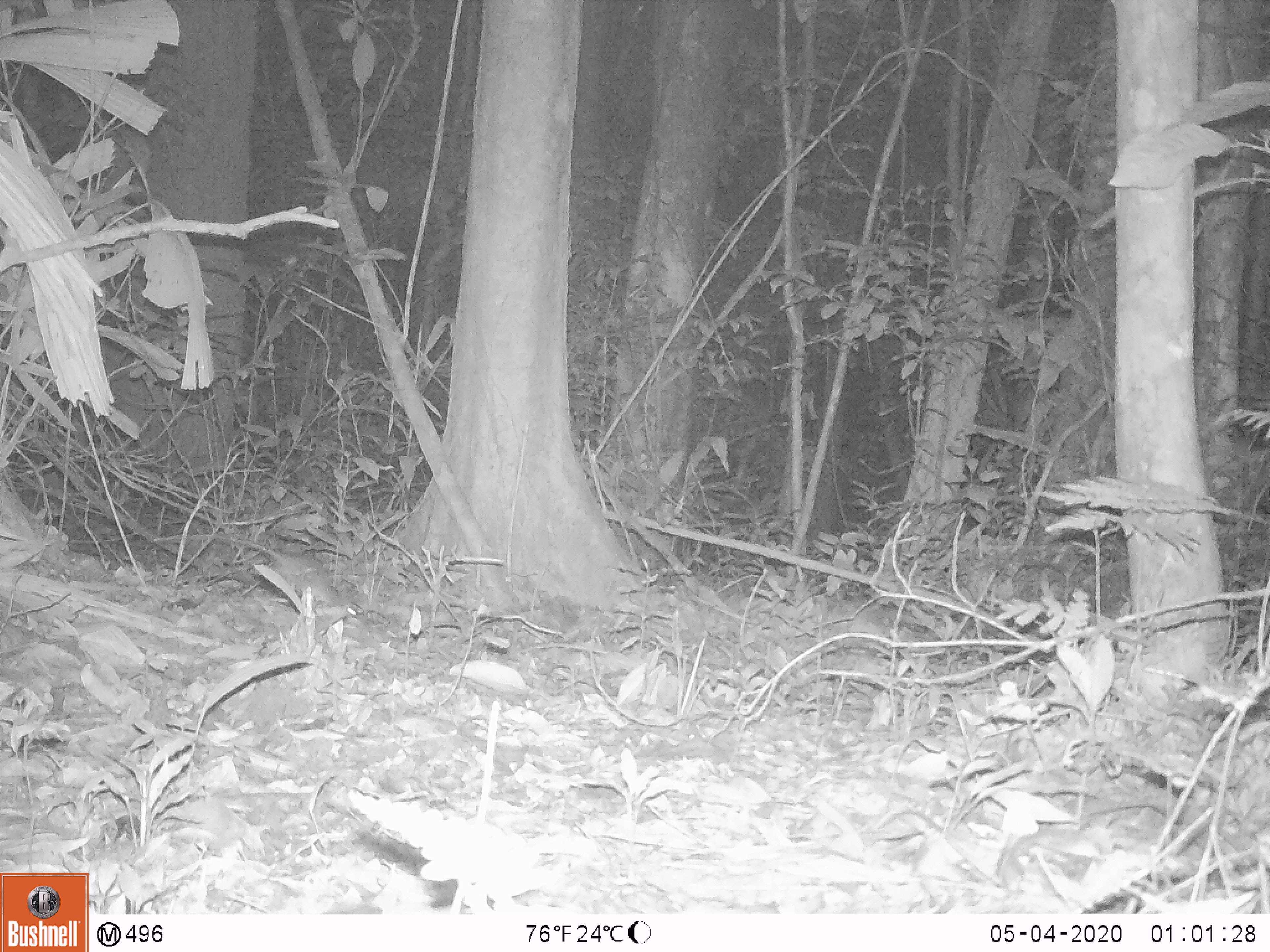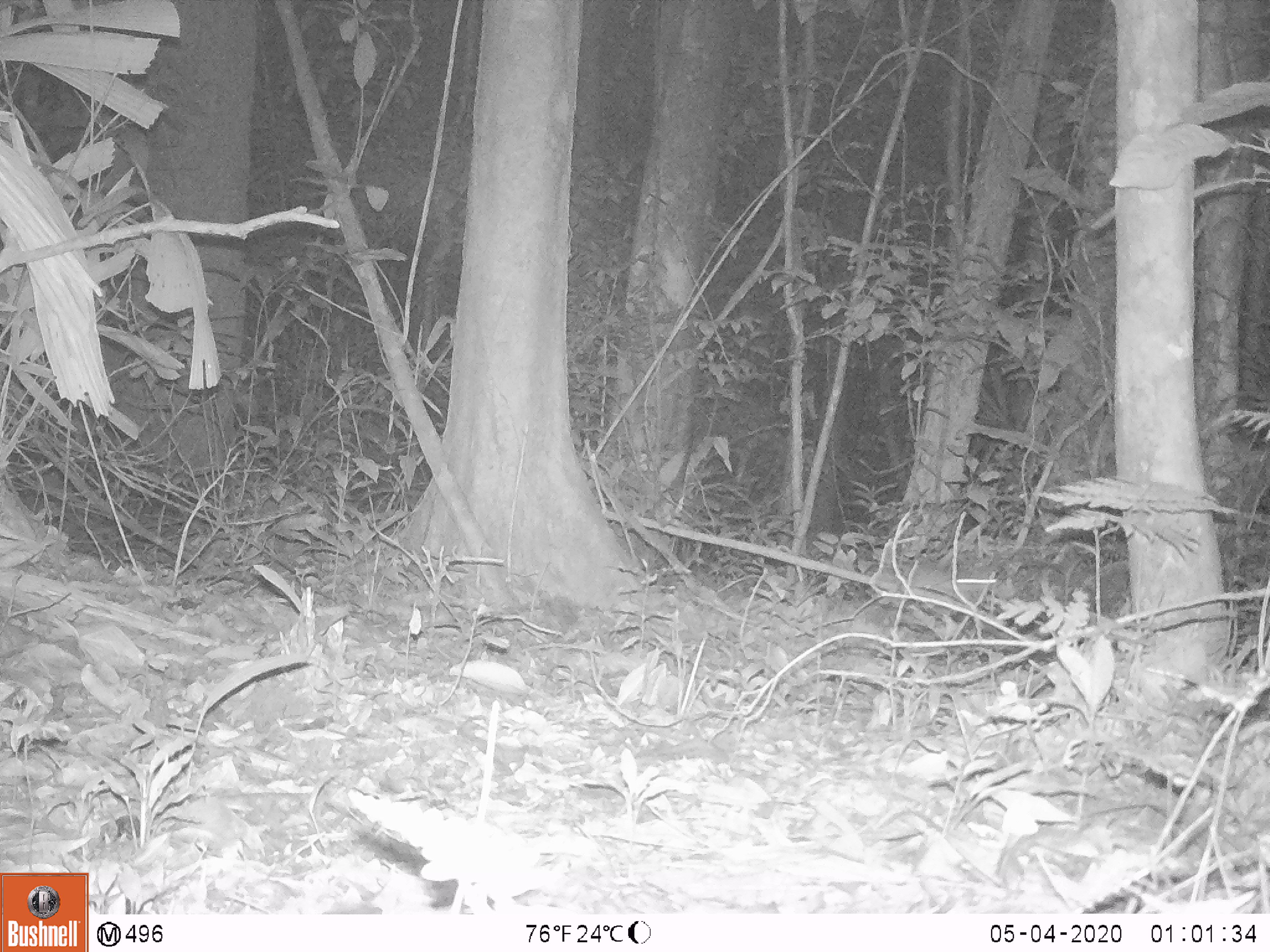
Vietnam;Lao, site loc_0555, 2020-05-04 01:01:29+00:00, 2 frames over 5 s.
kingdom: Animalia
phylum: Chordata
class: Mammalia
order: Rodentia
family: Muridae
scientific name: Muridae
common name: old-world mice and rats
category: unidentified murid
Unidentified murid (old-world mice and rats) (Muridae). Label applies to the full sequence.